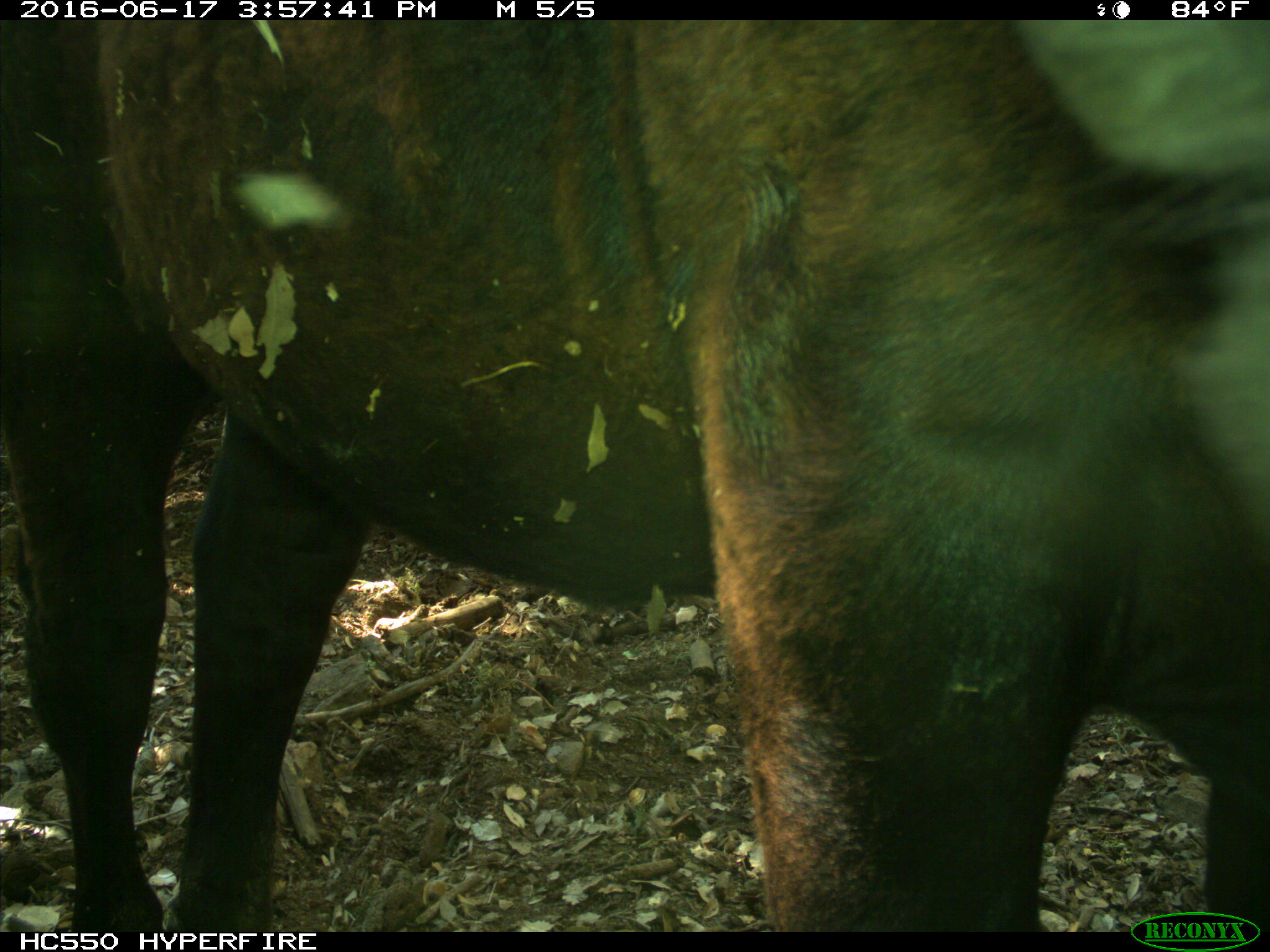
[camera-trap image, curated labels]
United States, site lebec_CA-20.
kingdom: Animalia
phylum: Chordata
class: Mammalia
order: Artiodactyla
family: Bovidae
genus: Bos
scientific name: Bos taurus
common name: domestic cow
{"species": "Bos taurus (domestic cow)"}